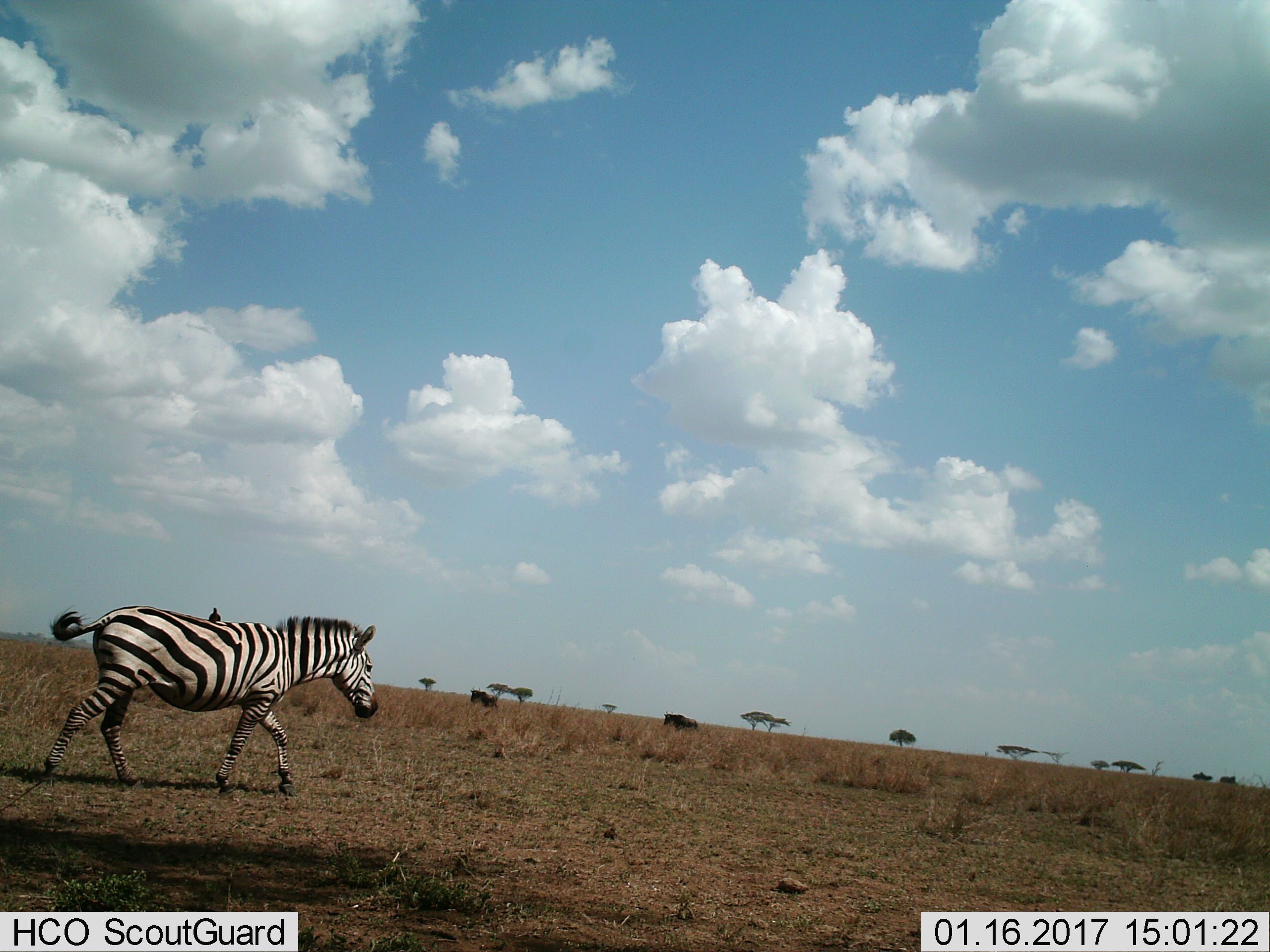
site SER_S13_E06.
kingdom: Animalia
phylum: Chordata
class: Mammalia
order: Perissodactyla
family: Equidae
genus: Equus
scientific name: Equus quagga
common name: plains zebra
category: zebraplains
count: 1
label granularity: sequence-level